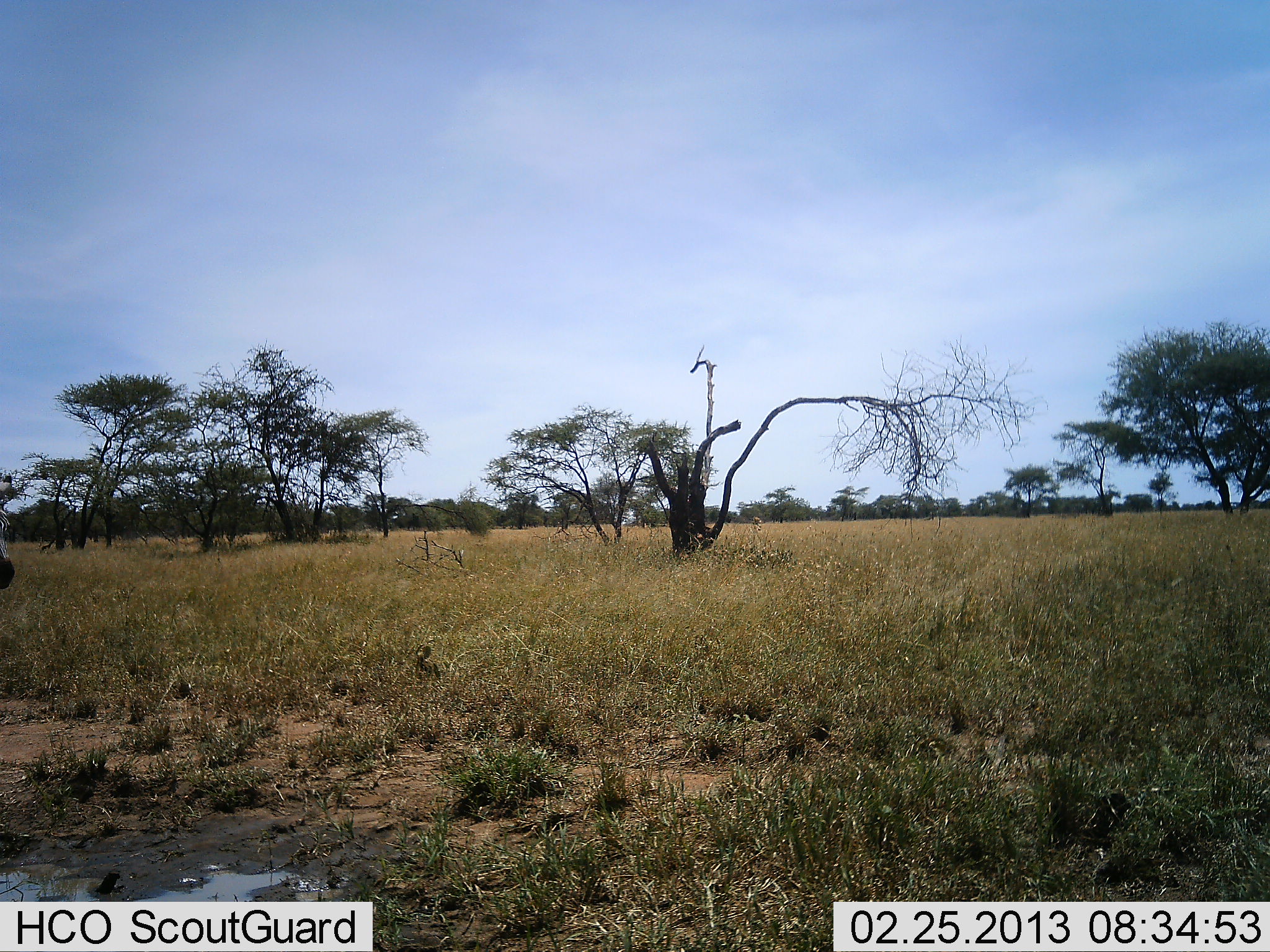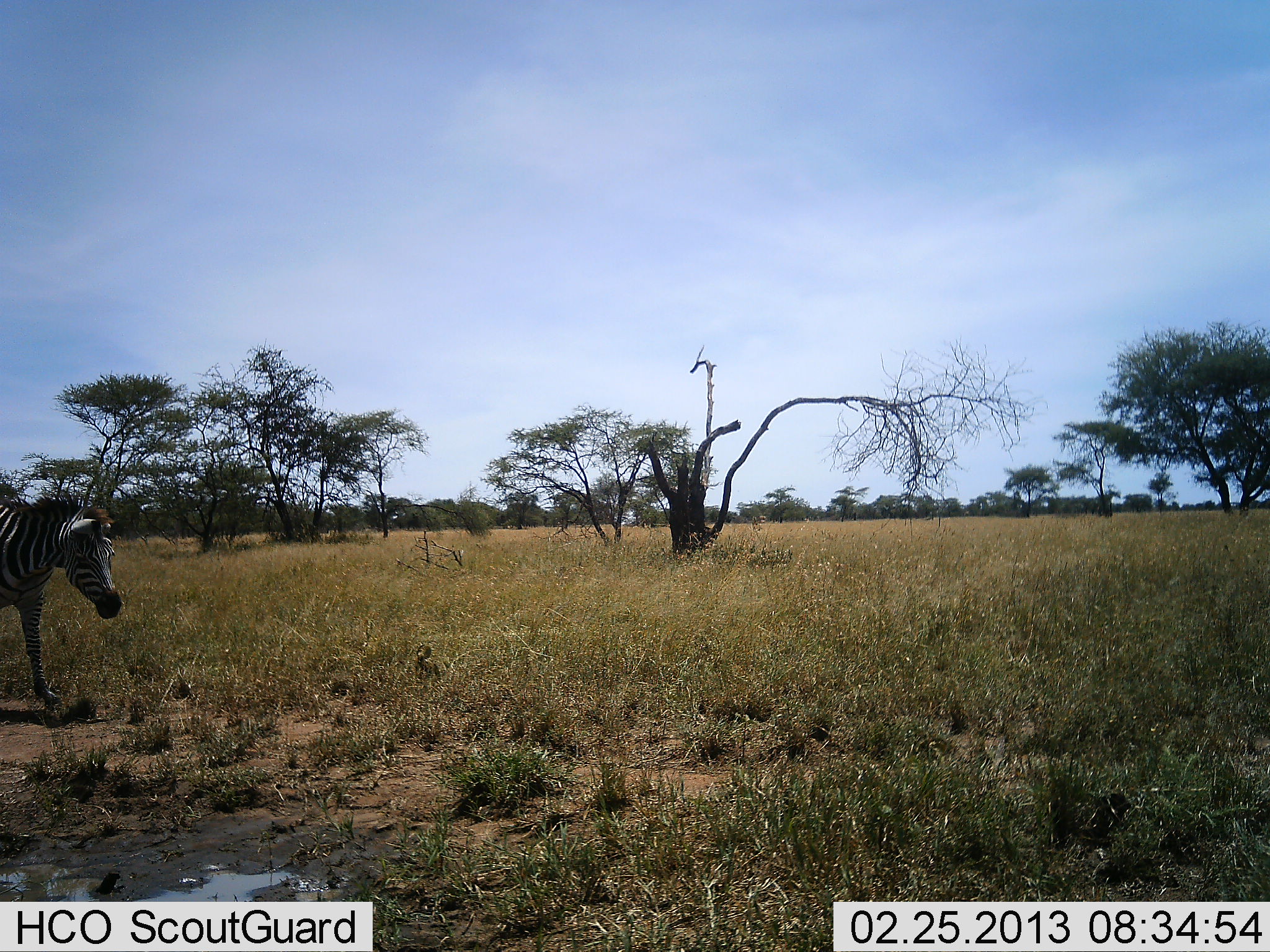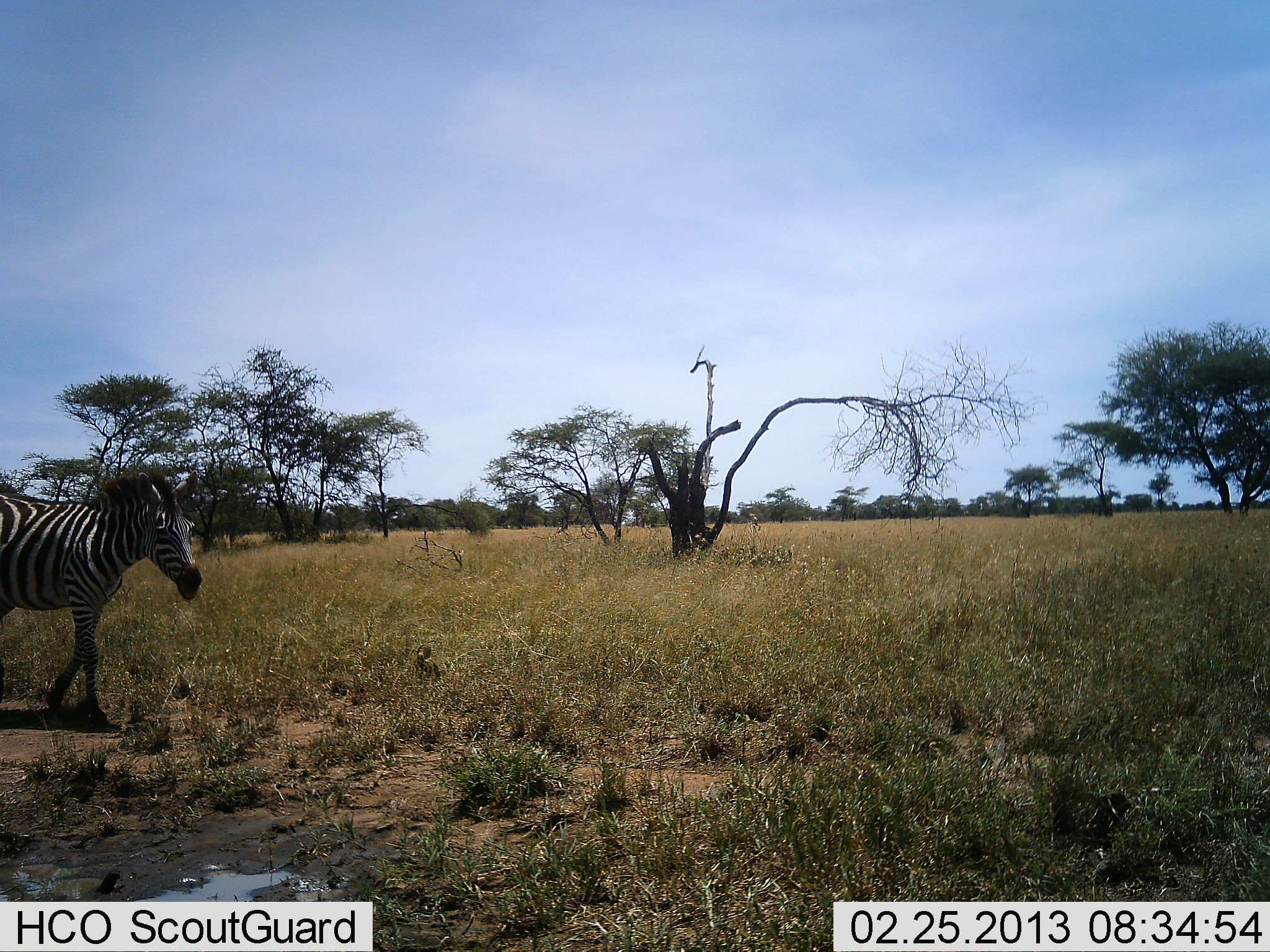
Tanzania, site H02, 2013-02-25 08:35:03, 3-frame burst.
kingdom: Animalia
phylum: Chordata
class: Mammalia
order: Perissodactyla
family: Equidae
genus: Equus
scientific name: Equus quagga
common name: plains zebra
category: zebra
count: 1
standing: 0%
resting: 3%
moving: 97%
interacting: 0%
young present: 0%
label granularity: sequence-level